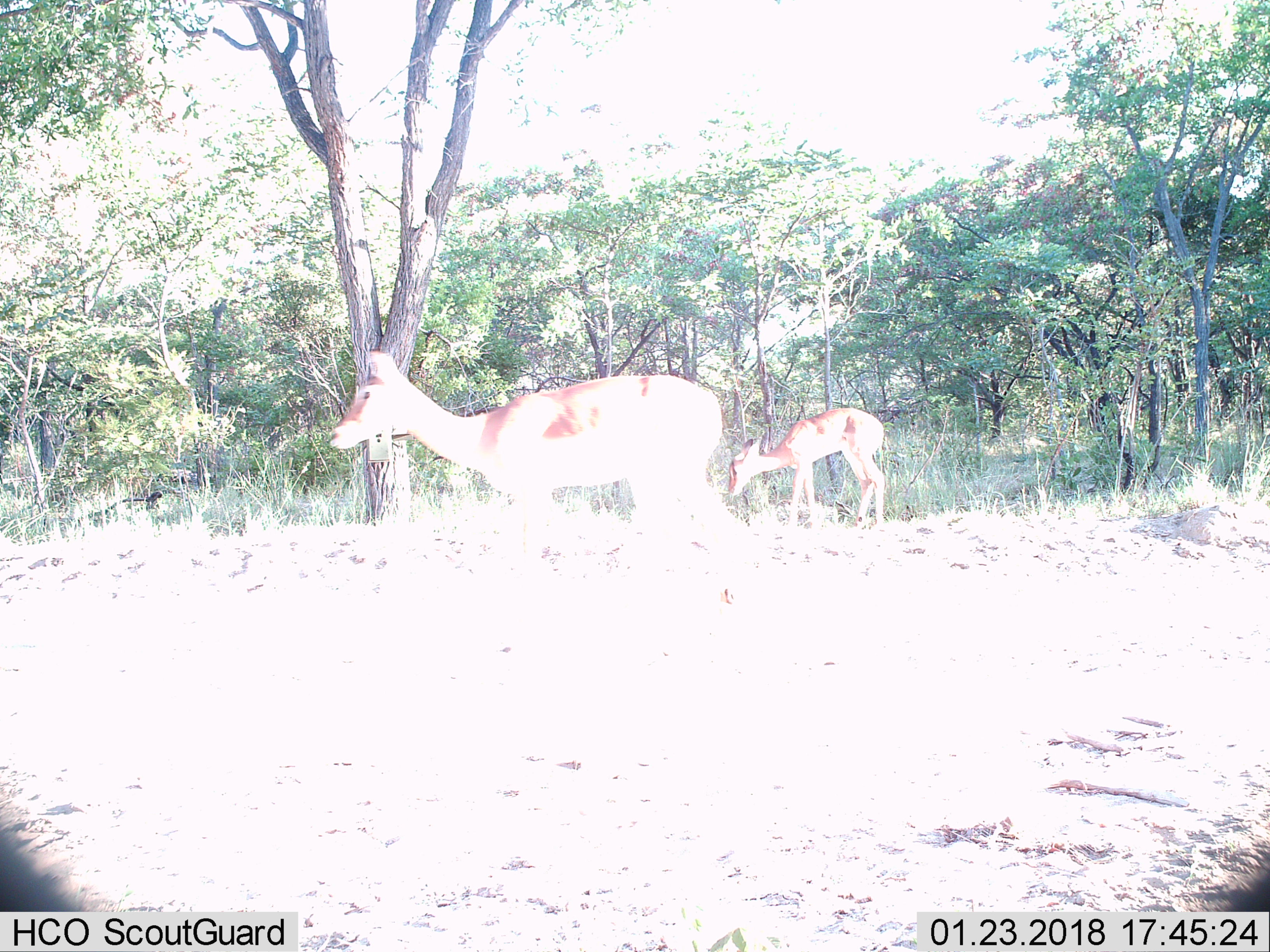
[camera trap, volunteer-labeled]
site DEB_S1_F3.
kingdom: Animalia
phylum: Chordata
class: Mammalia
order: Artiodactyla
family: Bovidae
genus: Aepyceros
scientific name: Aepyceros melampus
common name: impala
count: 2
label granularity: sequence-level